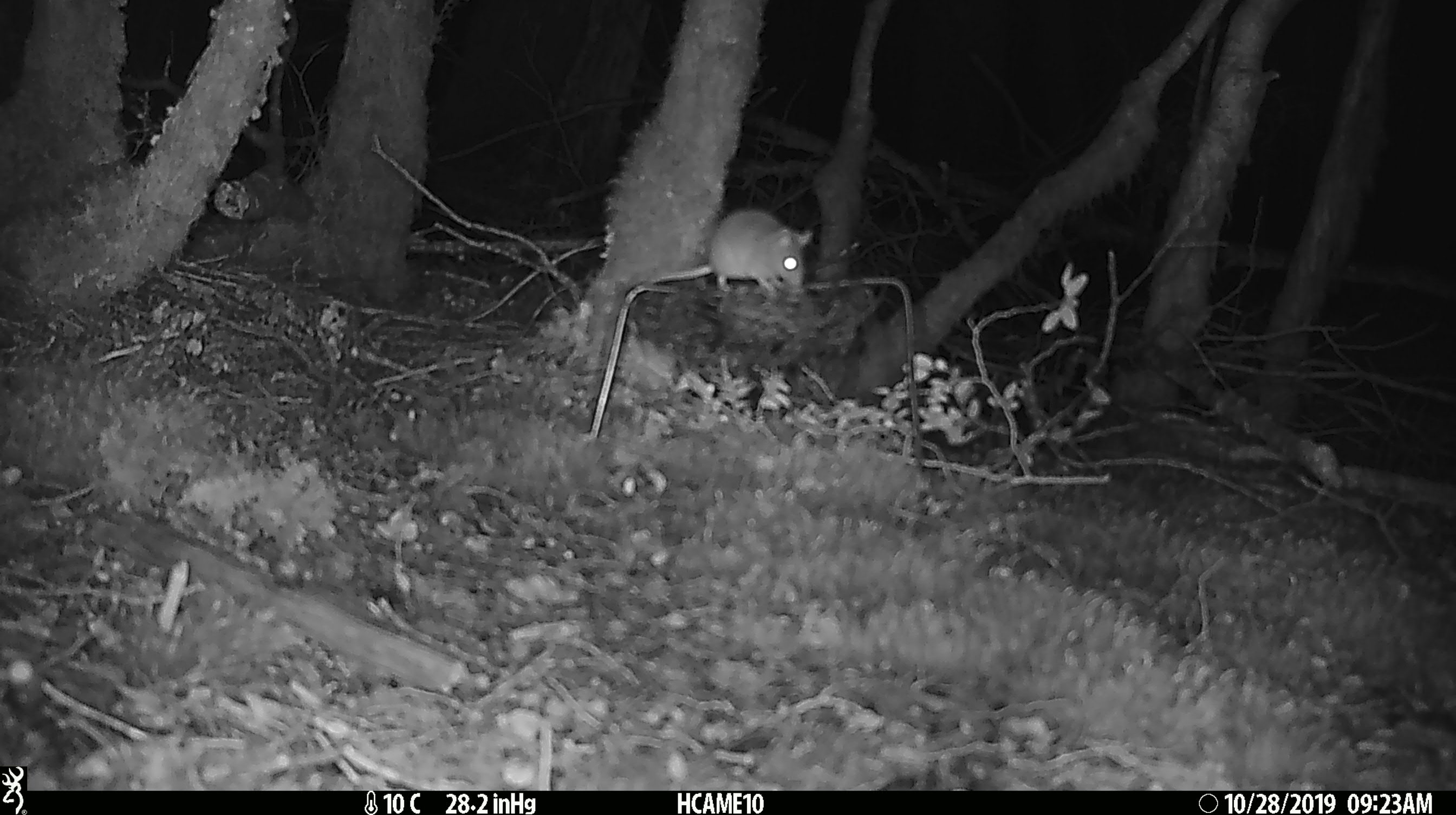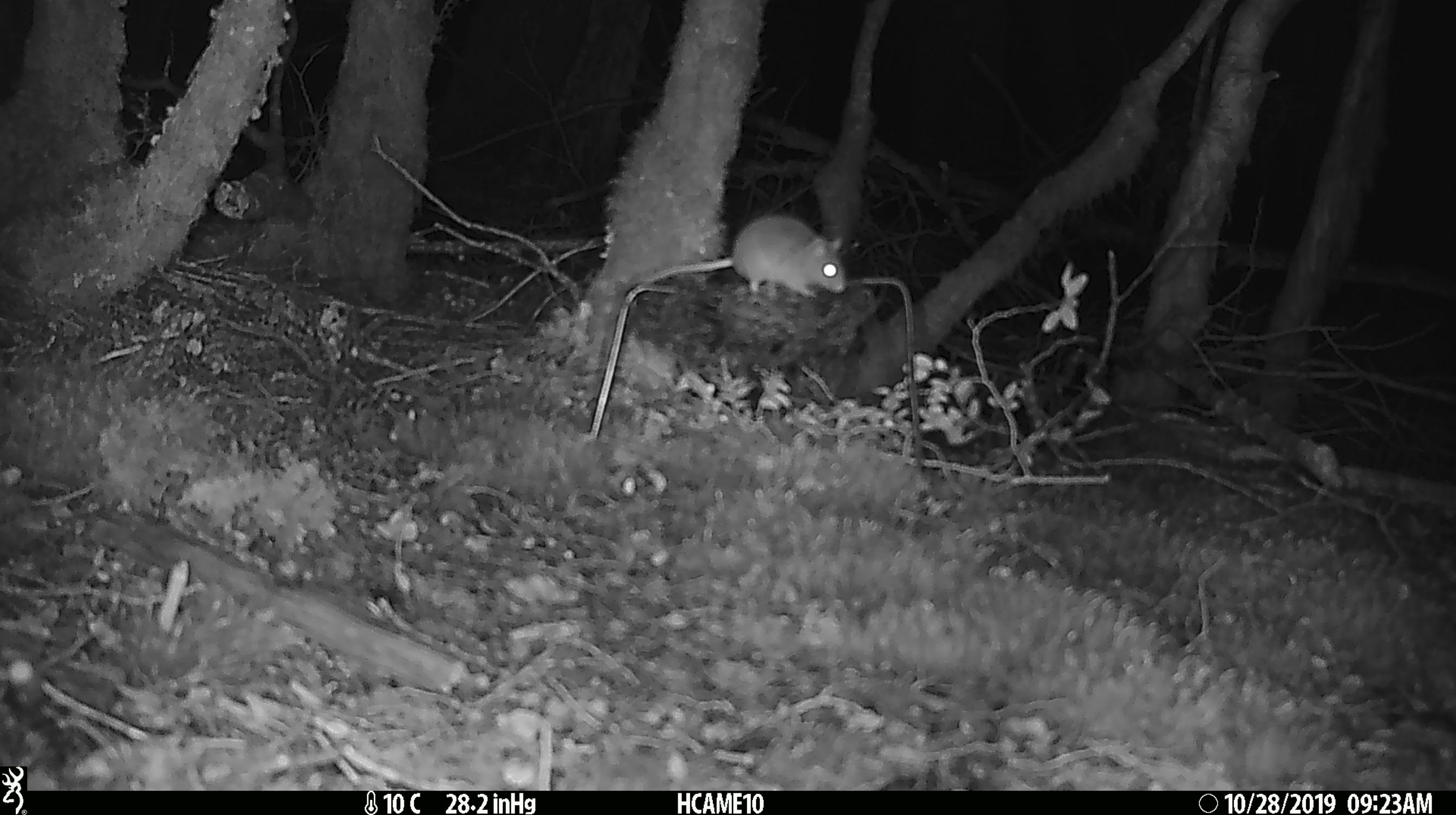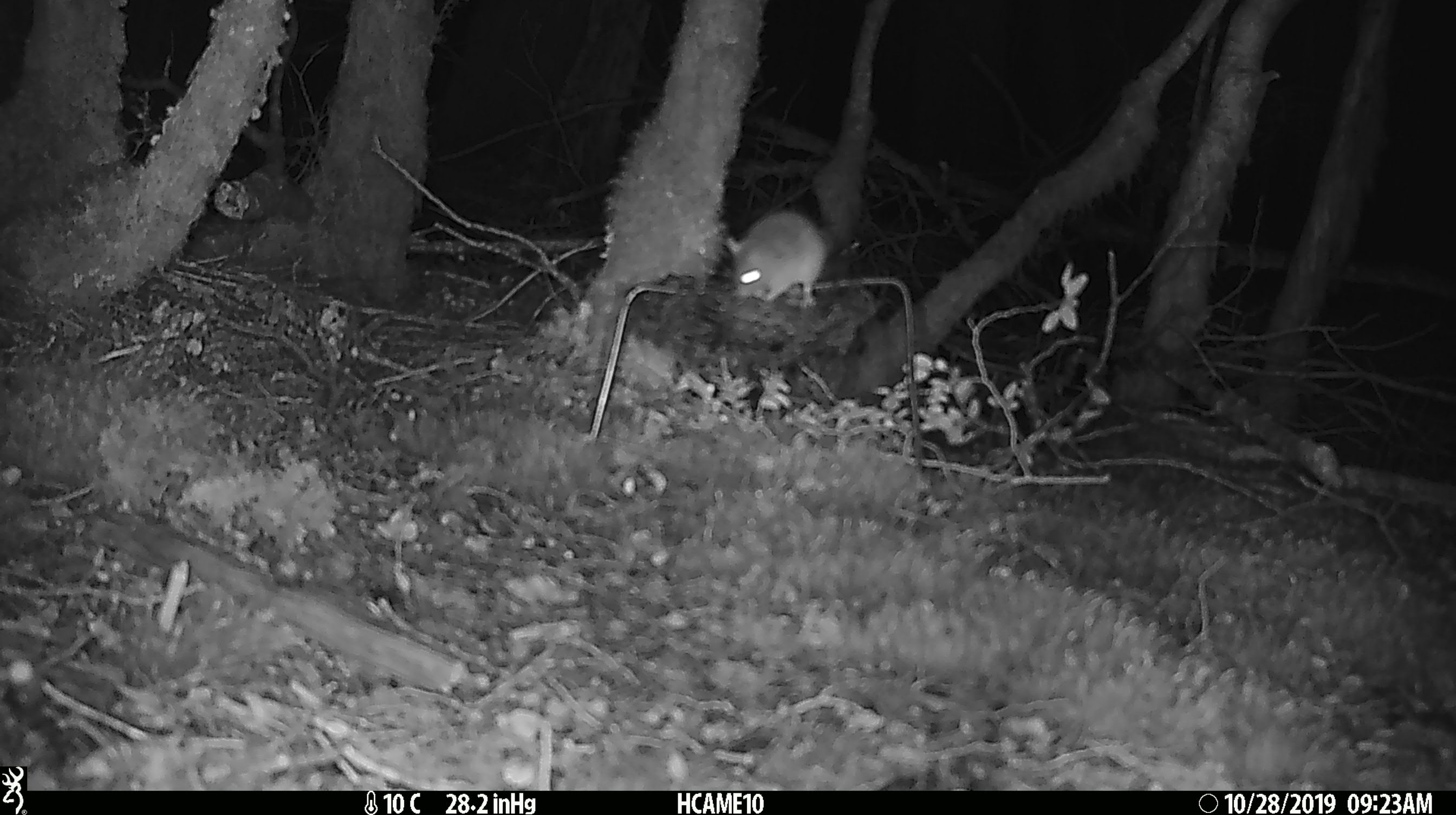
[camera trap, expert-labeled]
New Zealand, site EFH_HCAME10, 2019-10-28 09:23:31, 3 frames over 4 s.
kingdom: Animalia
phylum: Chordata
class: Mammalia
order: Rodentia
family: Muridae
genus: Mus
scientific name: Mus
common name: mouse